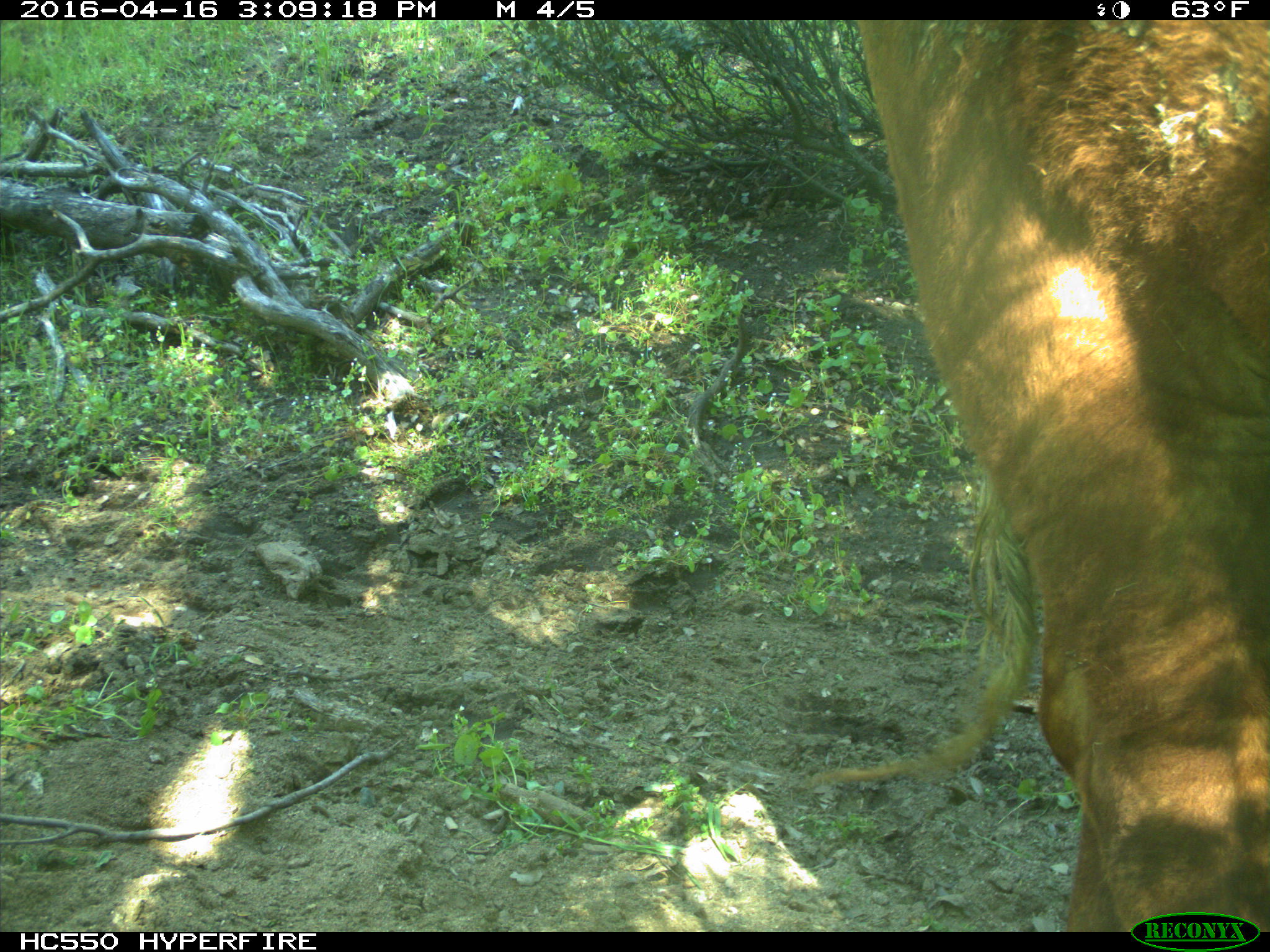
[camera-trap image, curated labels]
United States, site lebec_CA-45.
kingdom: Animalia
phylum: Chordata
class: Mammalia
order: Artiodactyla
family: Bovidae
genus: Bos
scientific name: Bos taurus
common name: domestic cow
Bos taurus (domestic cow).